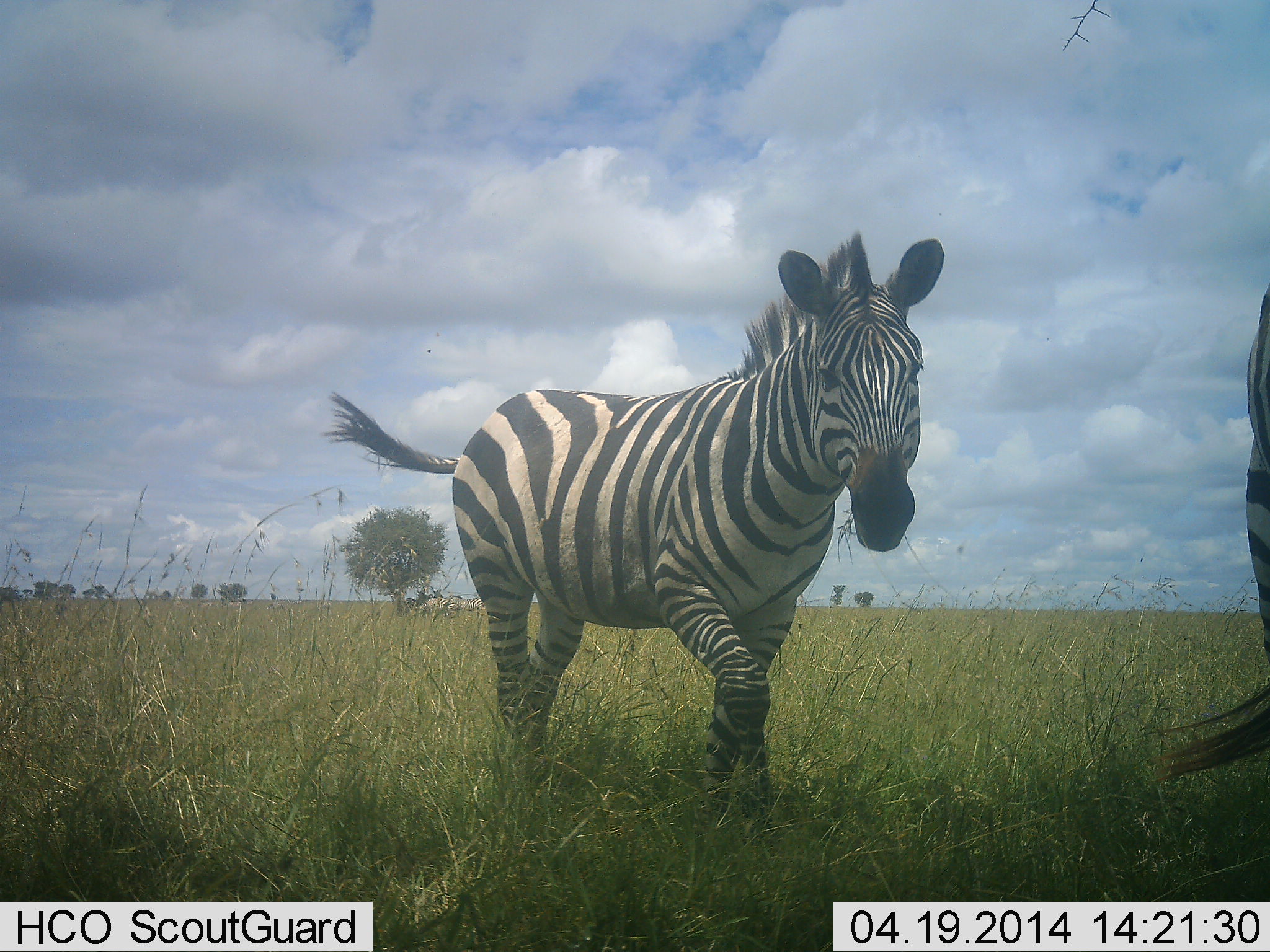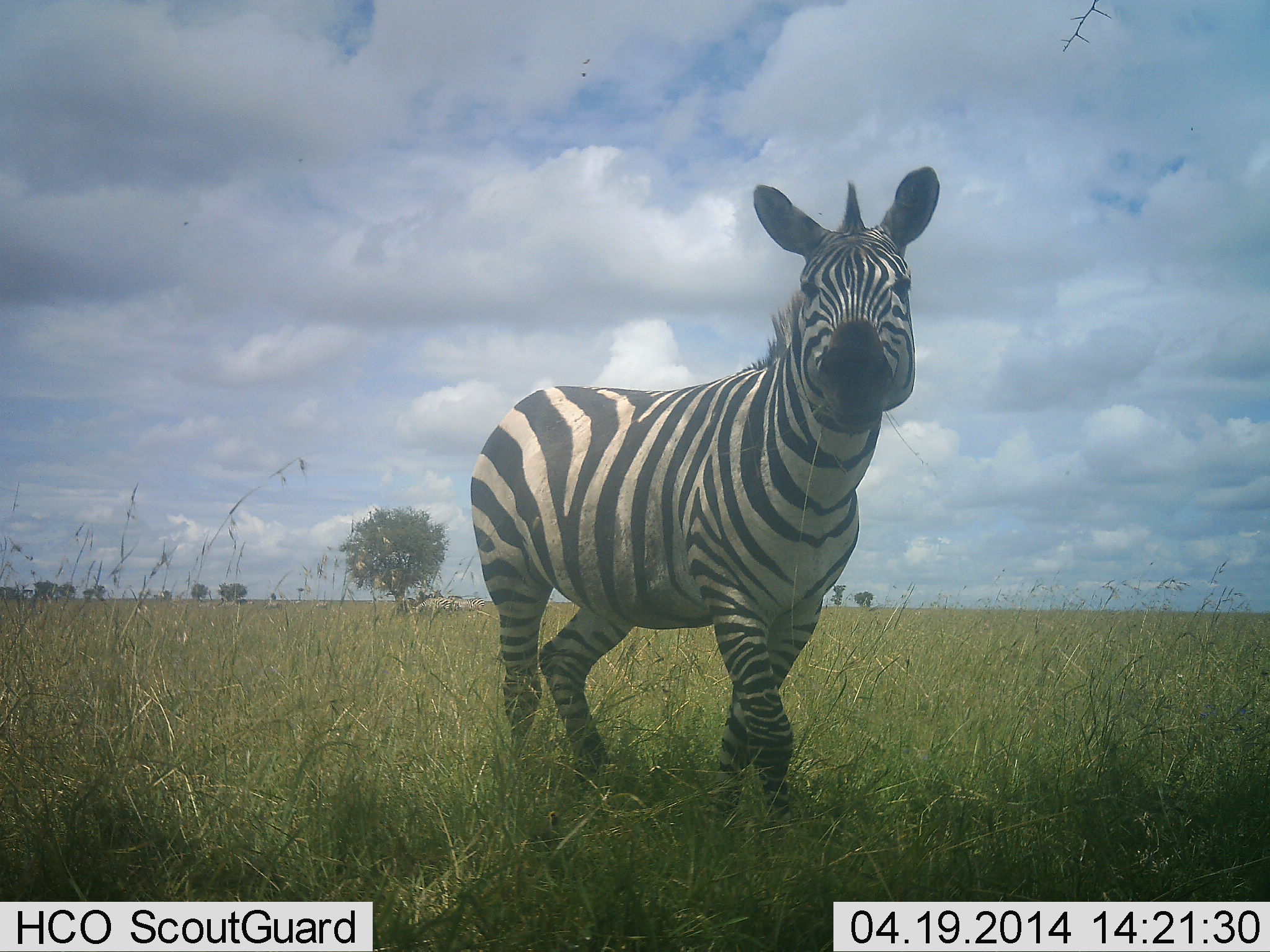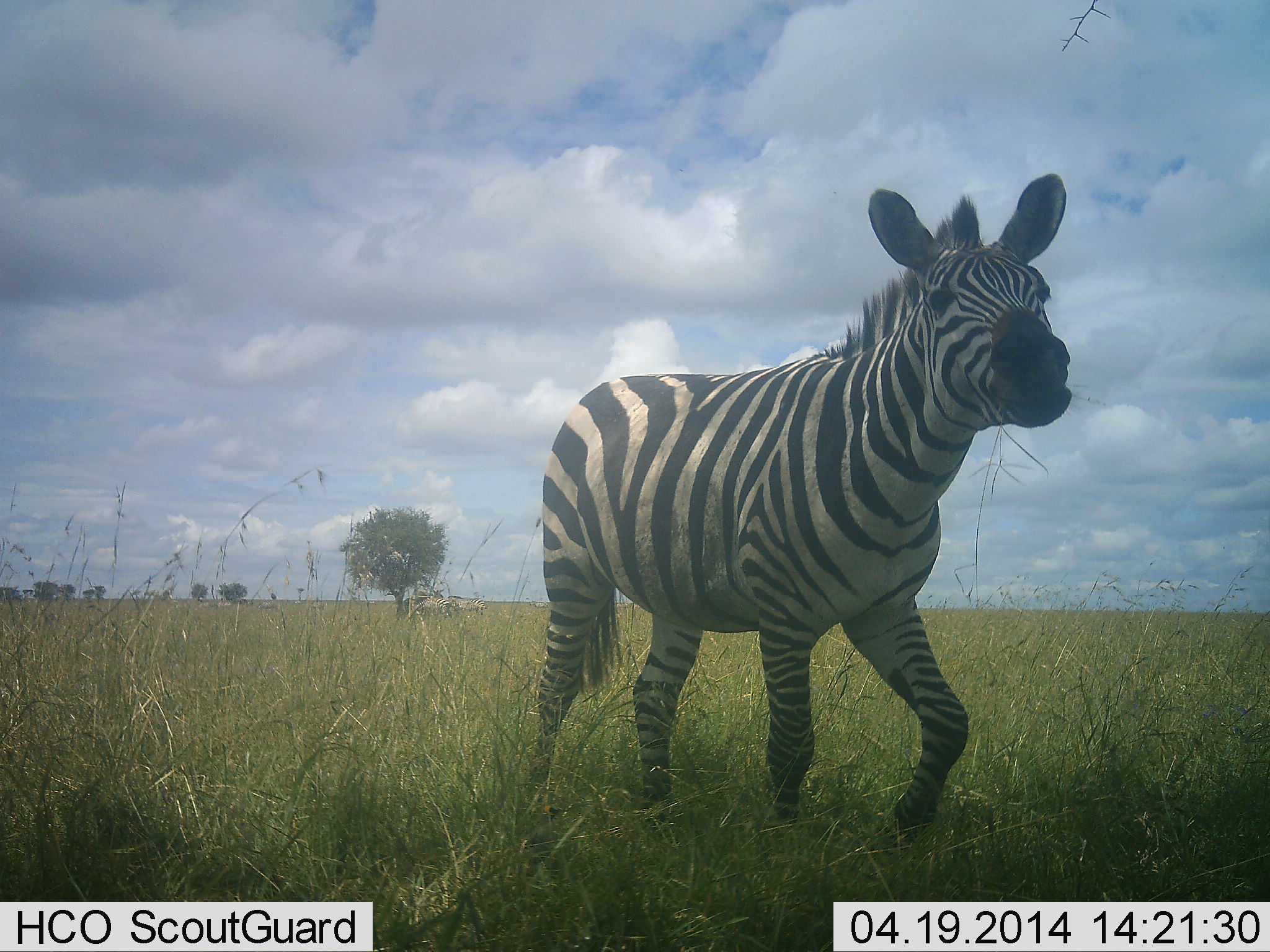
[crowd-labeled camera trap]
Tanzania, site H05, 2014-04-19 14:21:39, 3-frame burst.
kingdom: Animalia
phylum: Chordata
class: Mammalia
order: Perissodactyla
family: Equidae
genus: Equus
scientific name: Equus quagga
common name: plains zebra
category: zebra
Zebra (plains zebra) (Equus quagga), count 2. Behavior (volunteer vote fractions): standing 10%, resting 0%, moving 90%, interacting 10%. Young present (vote fraction): 0%. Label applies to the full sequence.